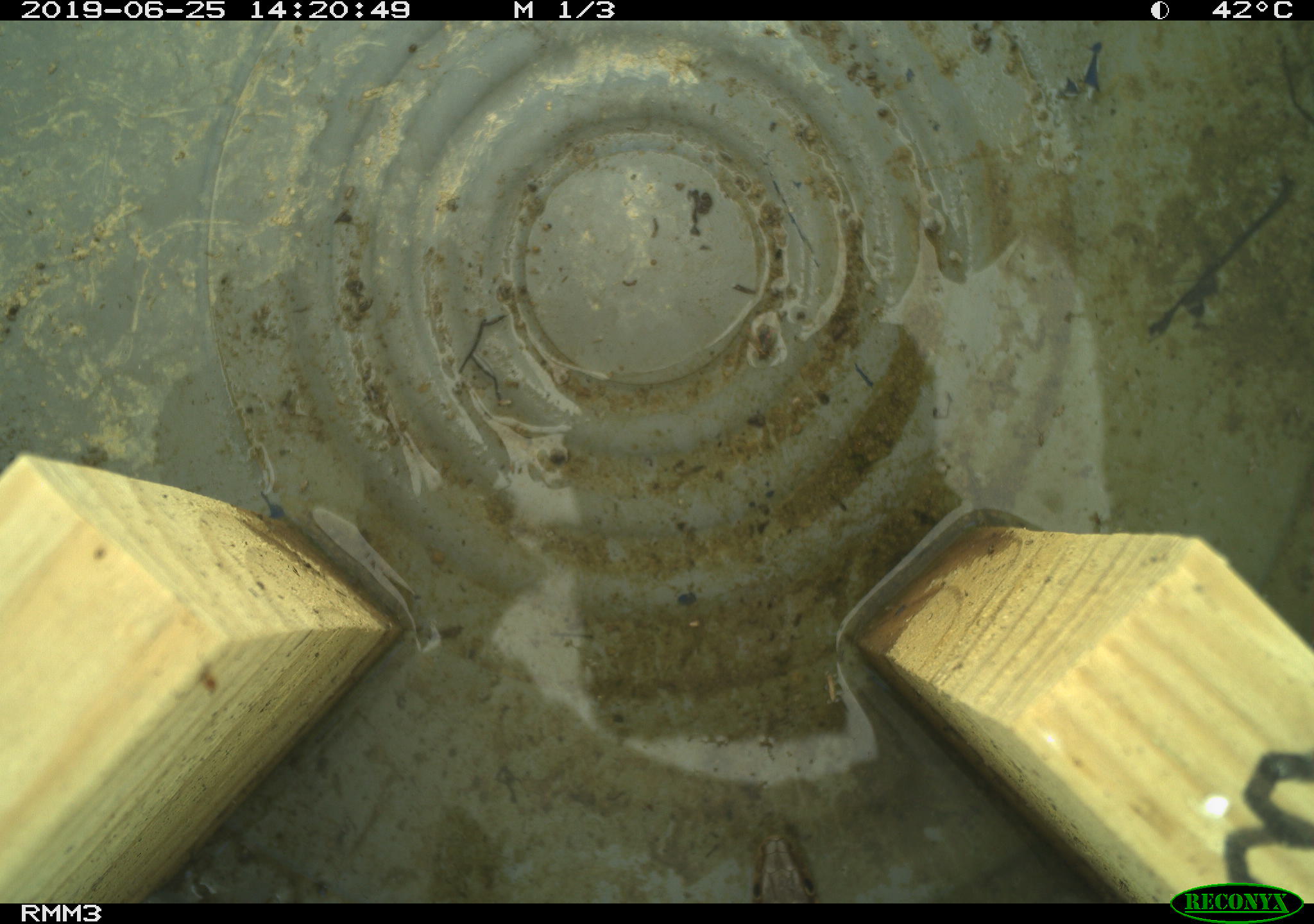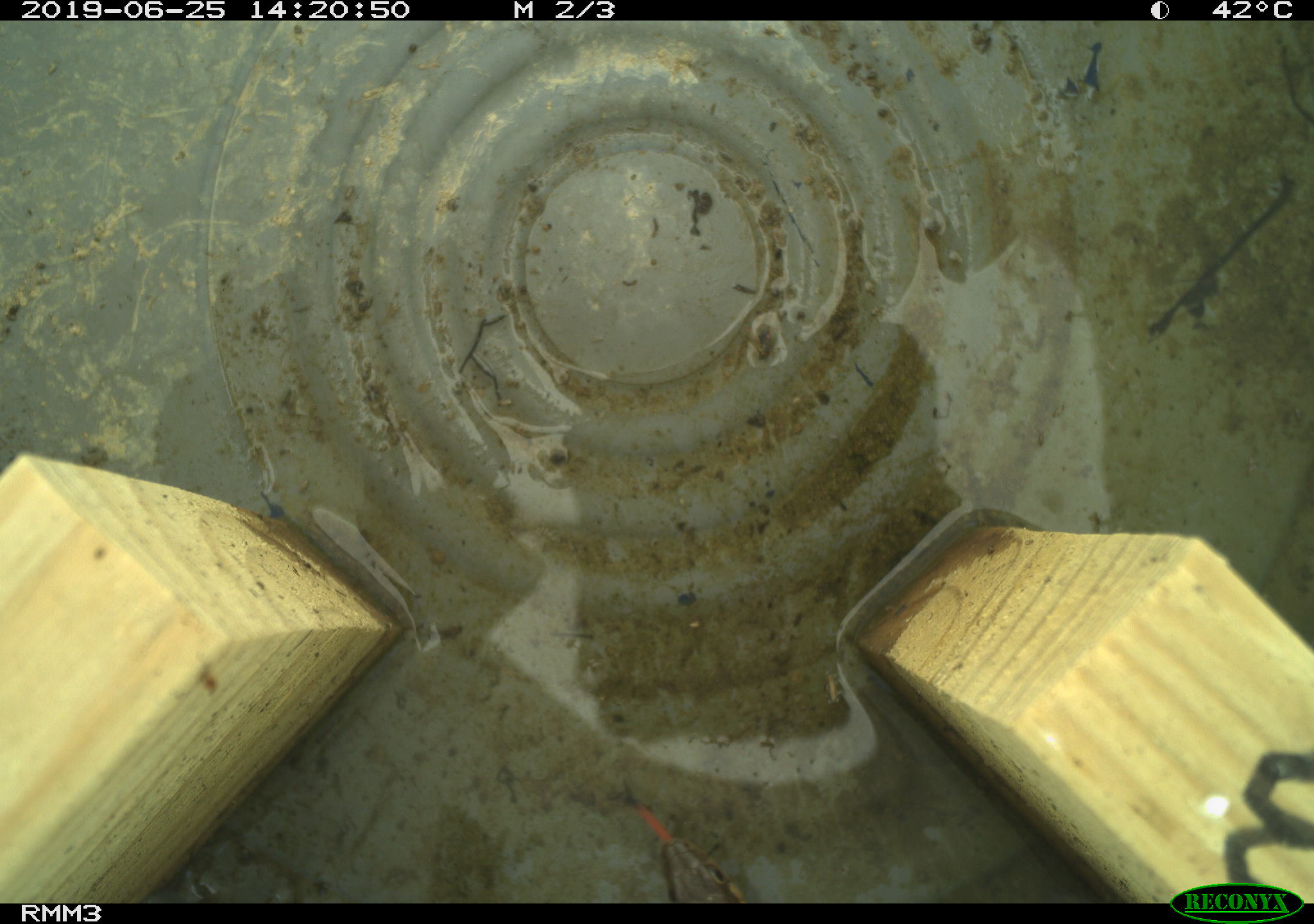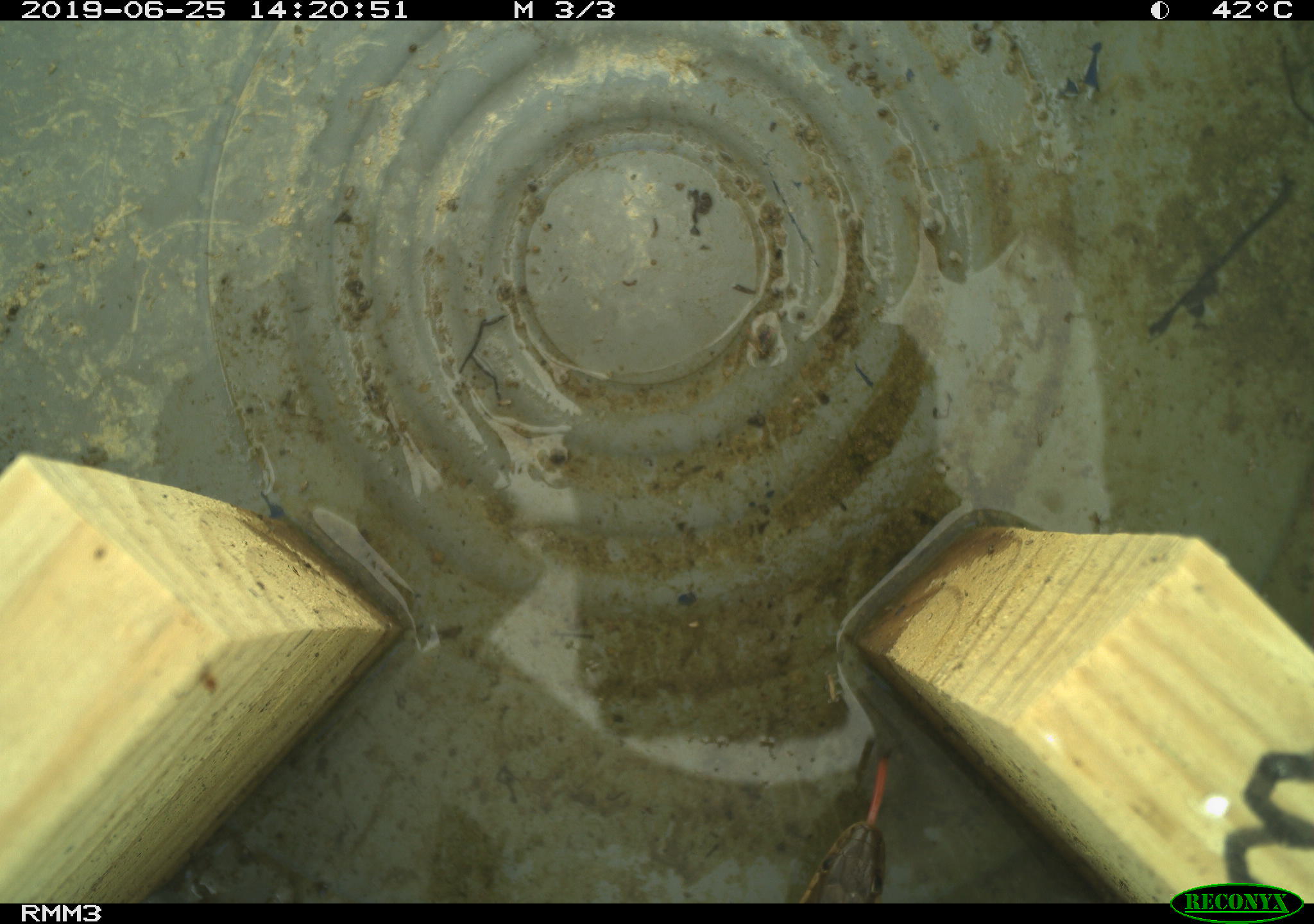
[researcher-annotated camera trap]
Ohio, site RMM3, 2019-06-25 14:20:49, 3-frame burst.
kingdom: Animalia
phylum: Chordata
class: Reptilia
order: Squamata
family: Colubridae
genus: Thamnophis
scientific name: Thamnophis sirtalis sirtalis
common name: eastern gartersnake